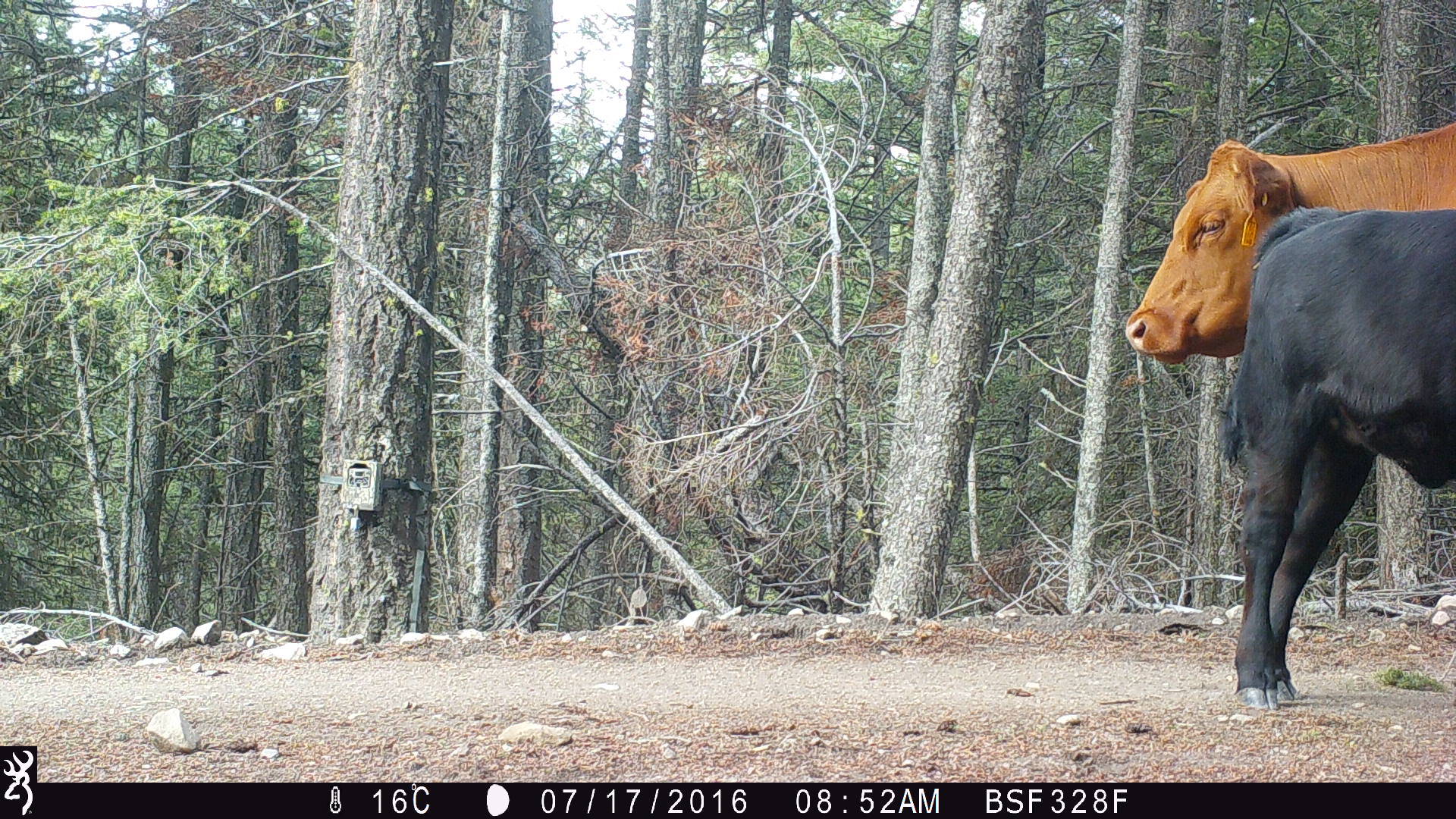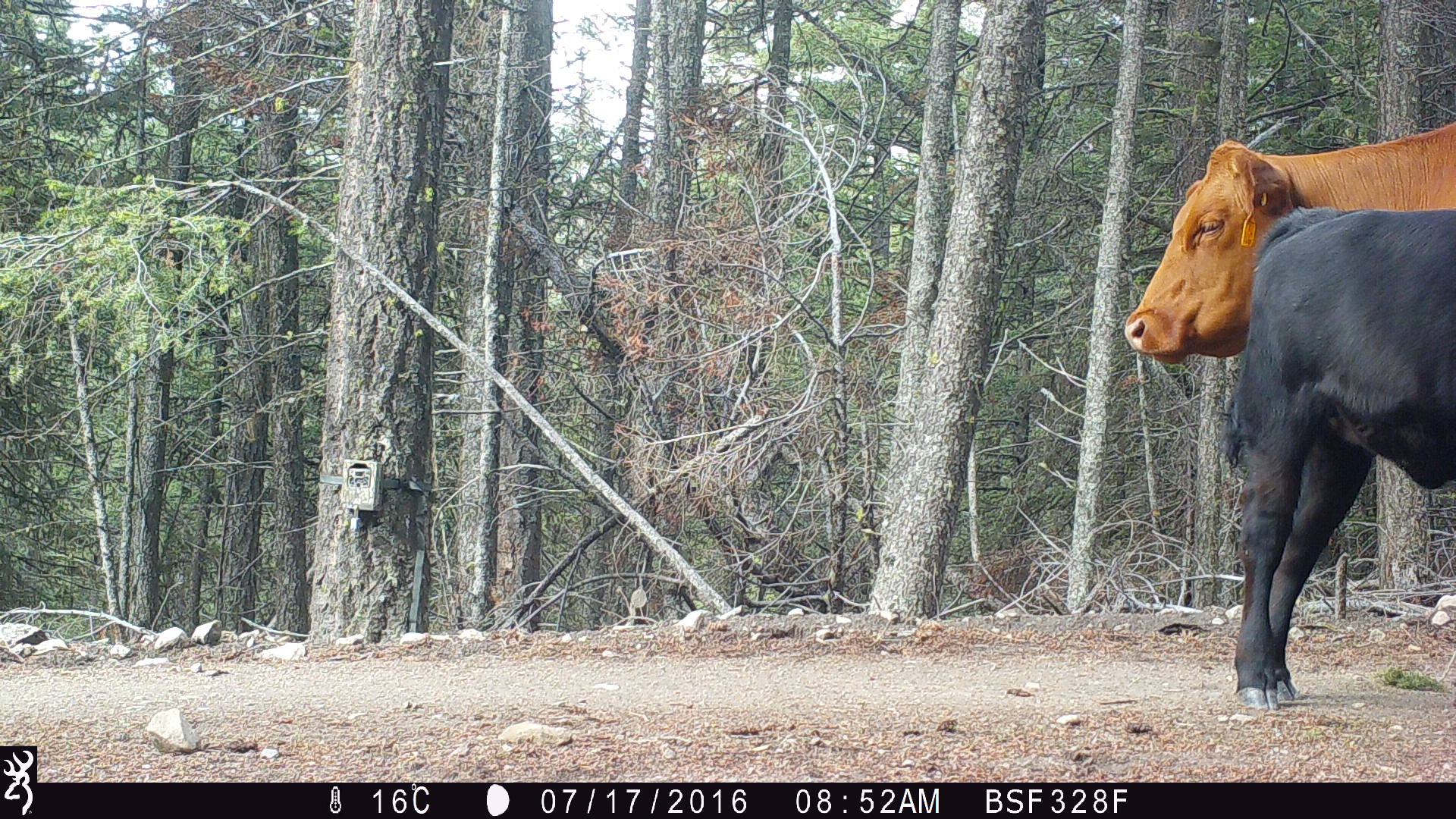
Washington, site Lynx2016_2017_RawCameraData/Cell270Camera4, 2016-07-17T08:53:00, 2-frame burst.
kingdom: Animalia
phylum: Chordata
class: Mammalia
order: Artiodactyla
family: Bovidae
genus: Bos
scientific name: Bos taurus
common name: domestic cattle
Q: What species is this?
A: Domestic cattle (Bos taurus).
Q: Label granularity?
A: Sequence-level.